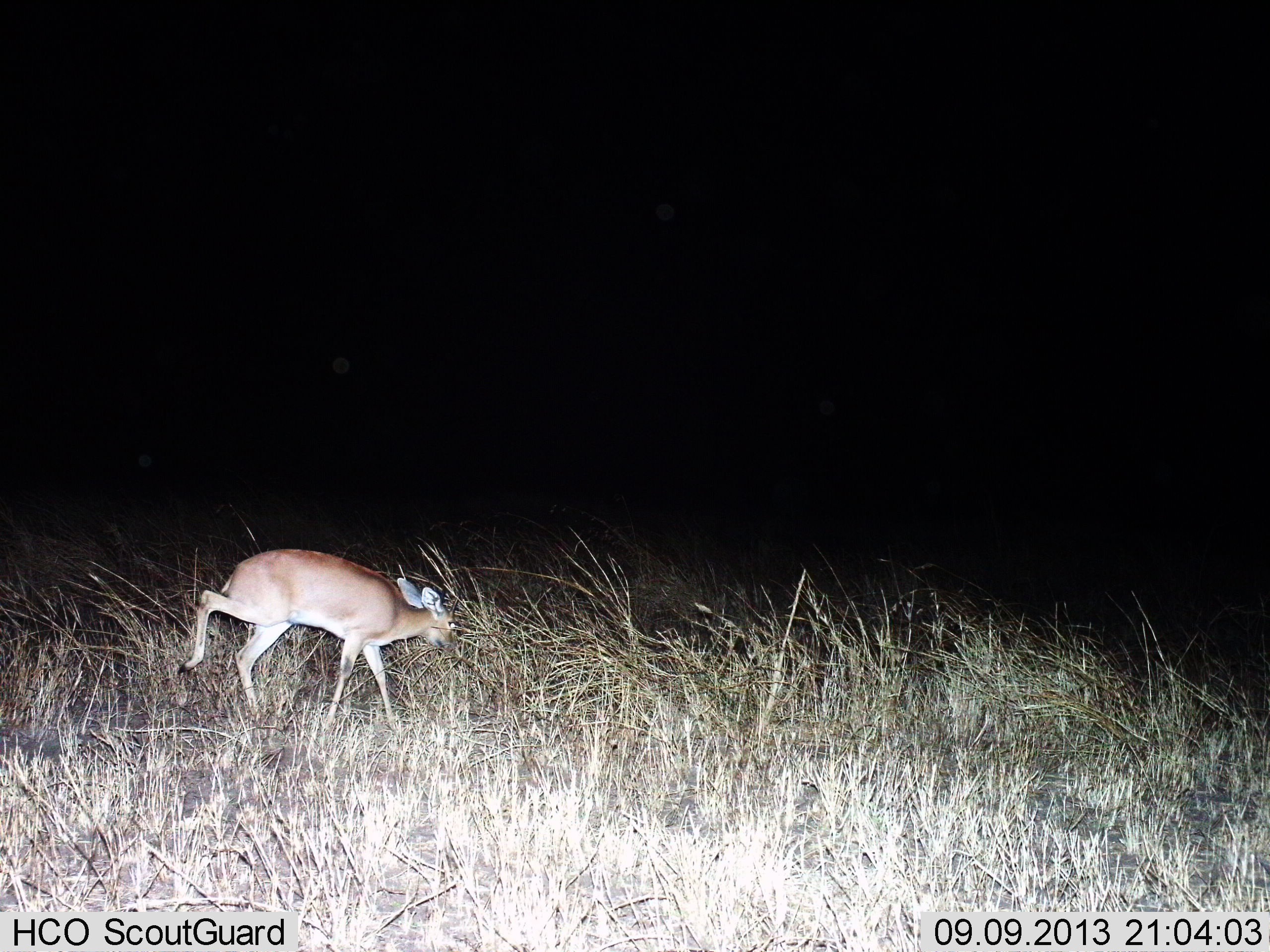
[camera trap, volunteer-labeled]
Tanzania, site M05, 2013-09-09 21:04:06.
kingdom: Animalia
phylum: Chordata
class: Mammalia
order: Artiodactyla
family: Bovidae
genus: Madoqua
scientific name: Madoqua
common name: dikdik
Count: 1.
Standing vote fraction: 10%.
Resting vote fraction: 0%.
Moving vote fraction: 50%.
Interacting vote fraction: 0%.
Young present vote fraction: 0%.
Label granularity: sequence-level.